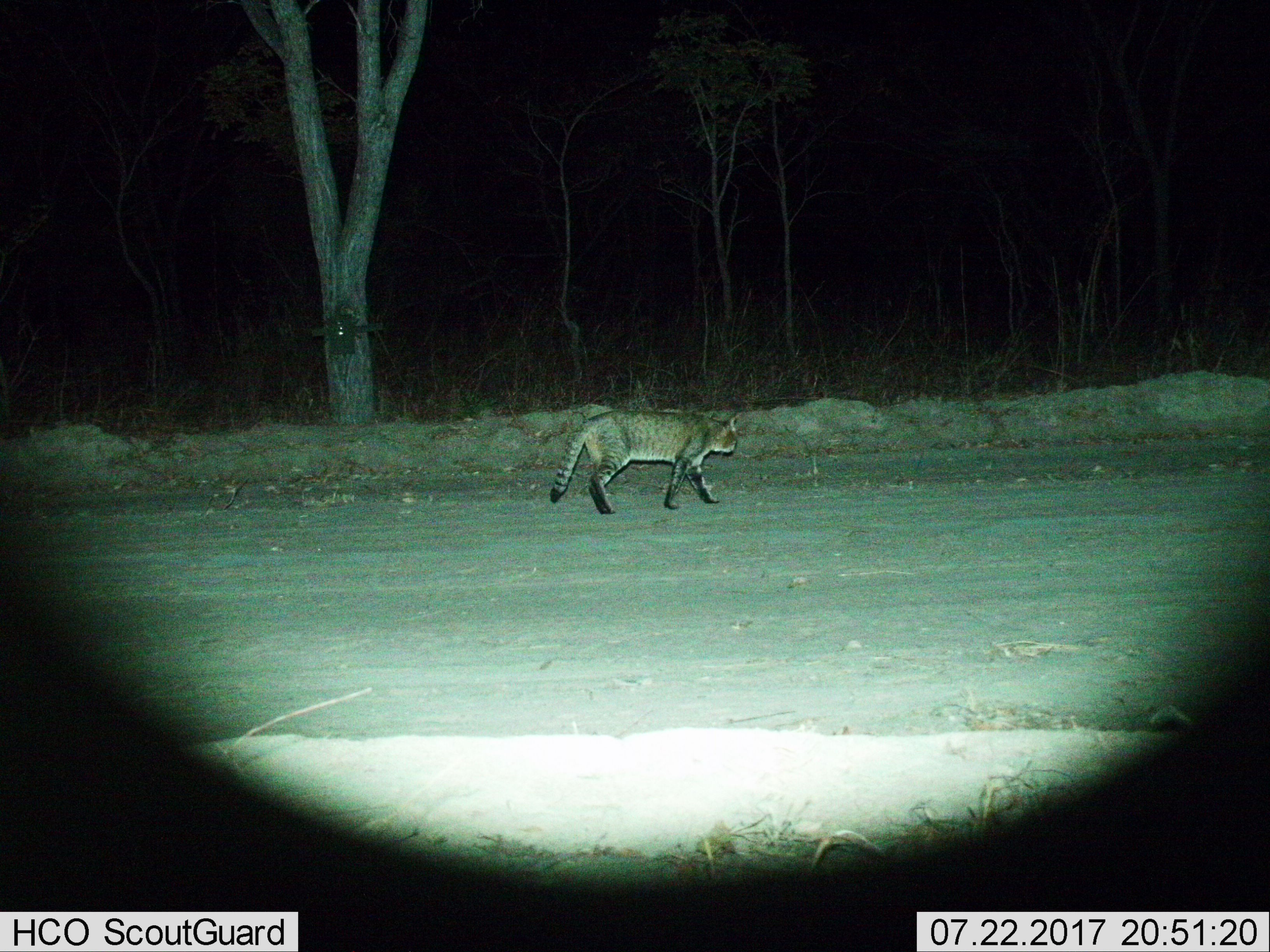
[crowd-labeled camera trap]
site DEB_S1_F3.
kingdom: Animalia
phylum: Chordata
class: Mammalia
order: Carnivora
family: Felidae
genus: Felis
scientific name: Felis lybica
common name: african wild cat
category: africanwildcat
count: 1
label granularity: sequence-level